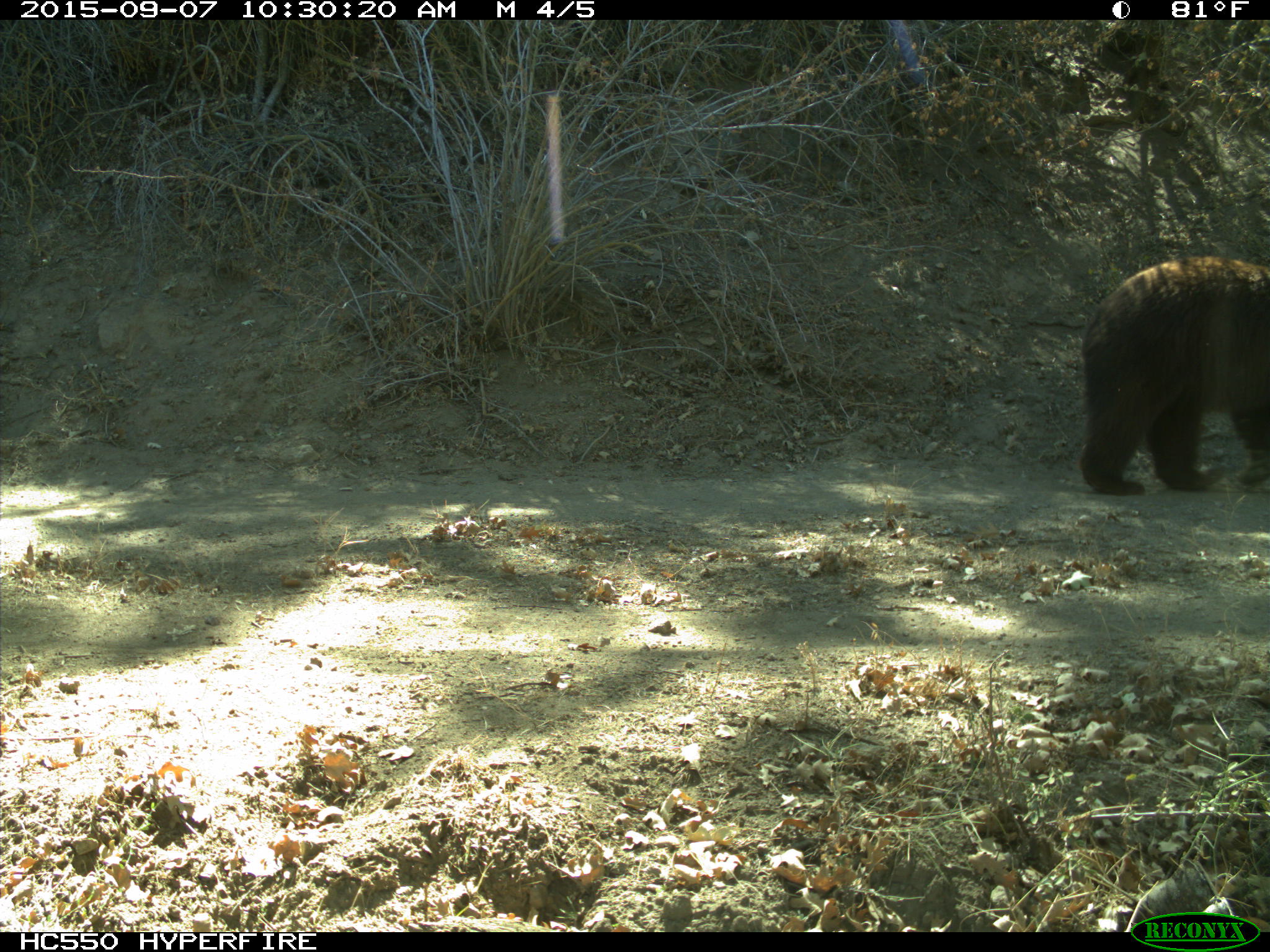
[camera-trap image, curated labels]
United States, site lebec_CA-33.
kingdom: Animalia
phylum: Chordata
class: Mammalia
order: Carnivora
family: Ursidae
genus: Ursus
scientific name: Ursus americanus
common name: american black bear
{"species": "Ursus americanus (american black bear)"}